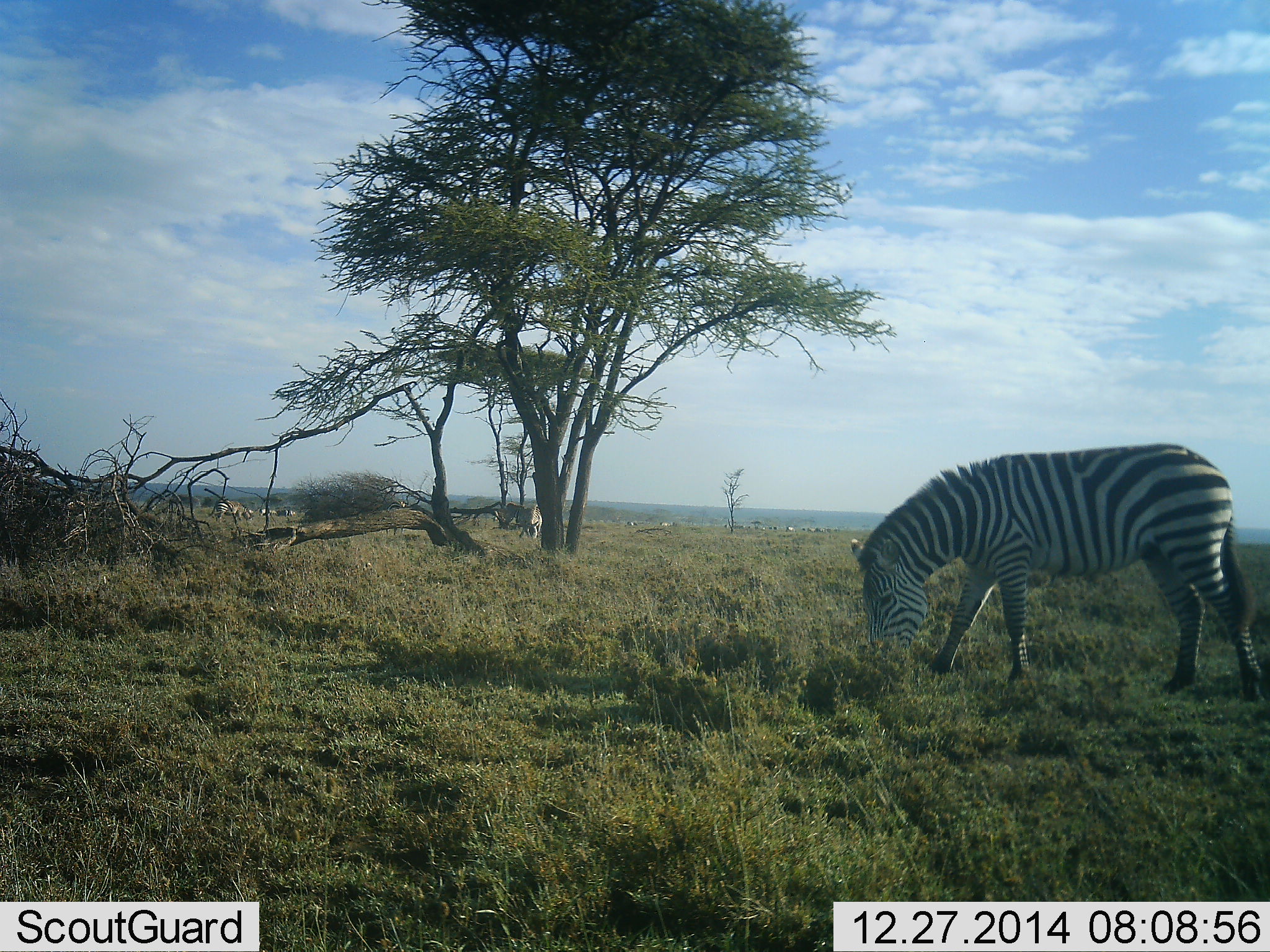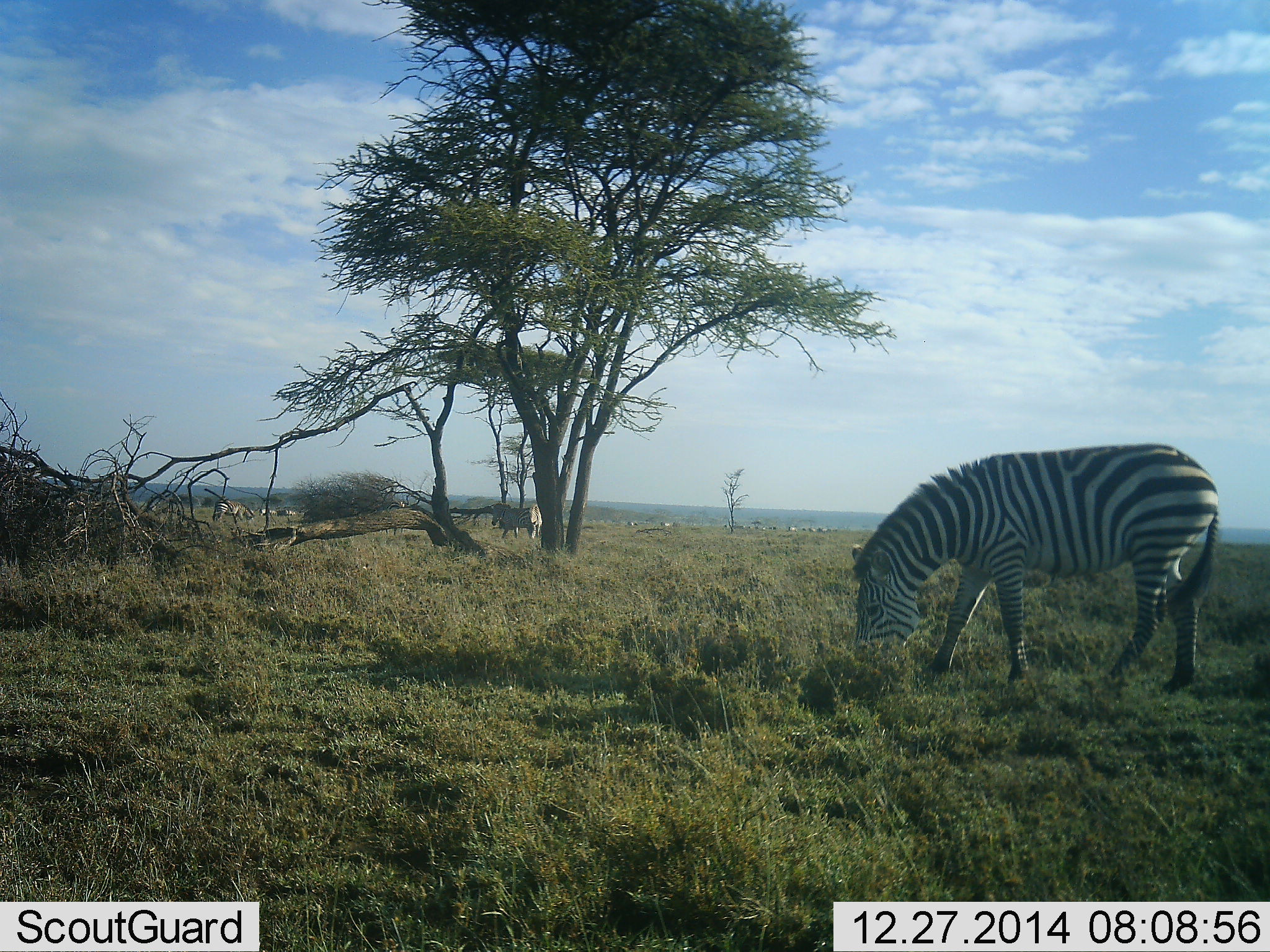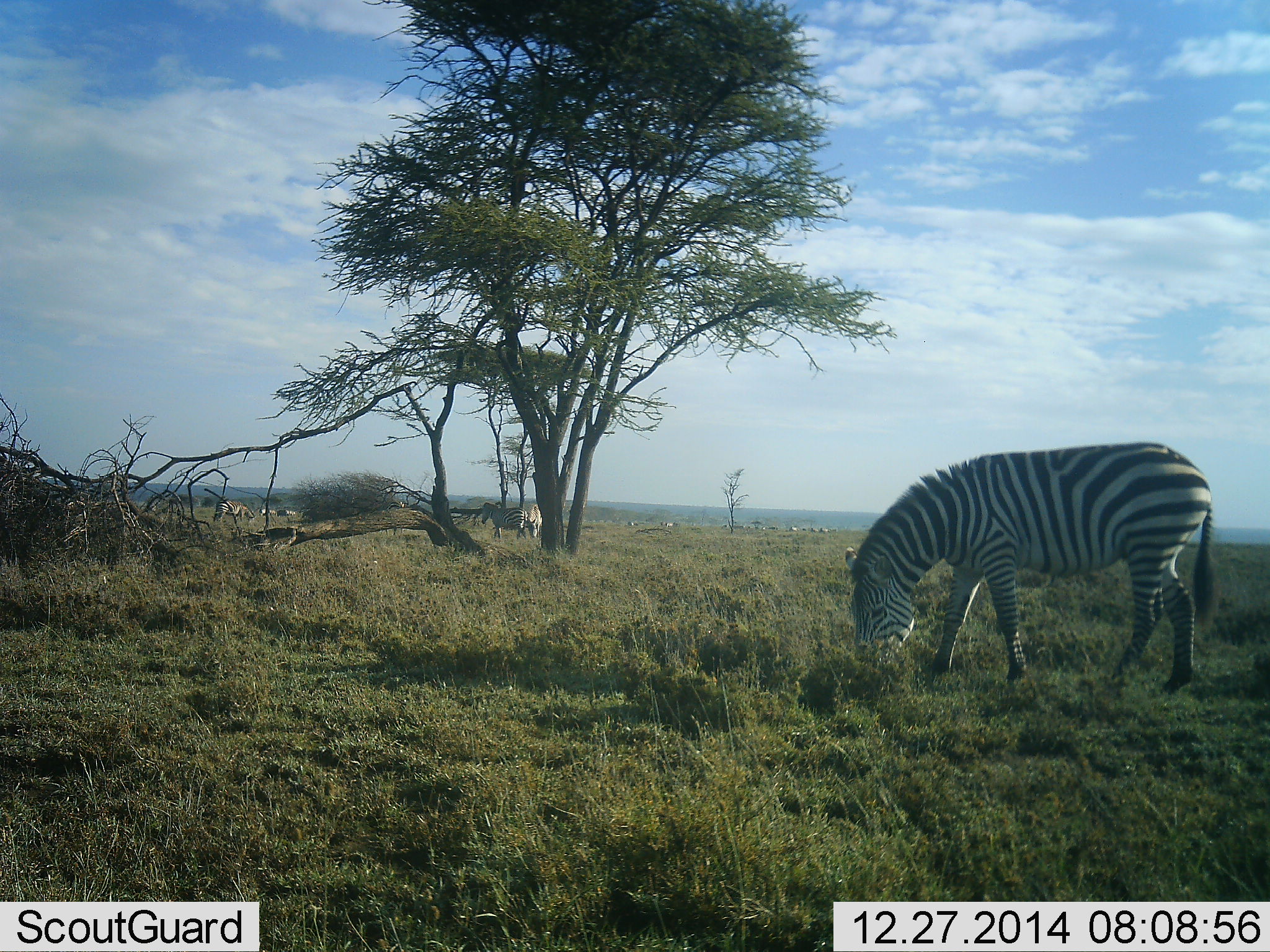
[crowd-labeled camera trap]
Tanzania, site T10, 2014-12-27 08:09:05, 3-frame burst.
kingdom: Animalia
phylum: Chordata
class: Mammalia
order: Perissodactyla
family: Equidae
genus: Equus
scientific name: Equus quagga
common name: plains zebra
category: zebra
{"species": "zebra (plains zebra) (Equus quagga)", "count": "3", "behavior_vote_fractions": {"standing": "55%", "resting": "0%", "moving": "45%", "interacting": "0%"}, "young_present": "0%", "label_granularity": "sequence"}